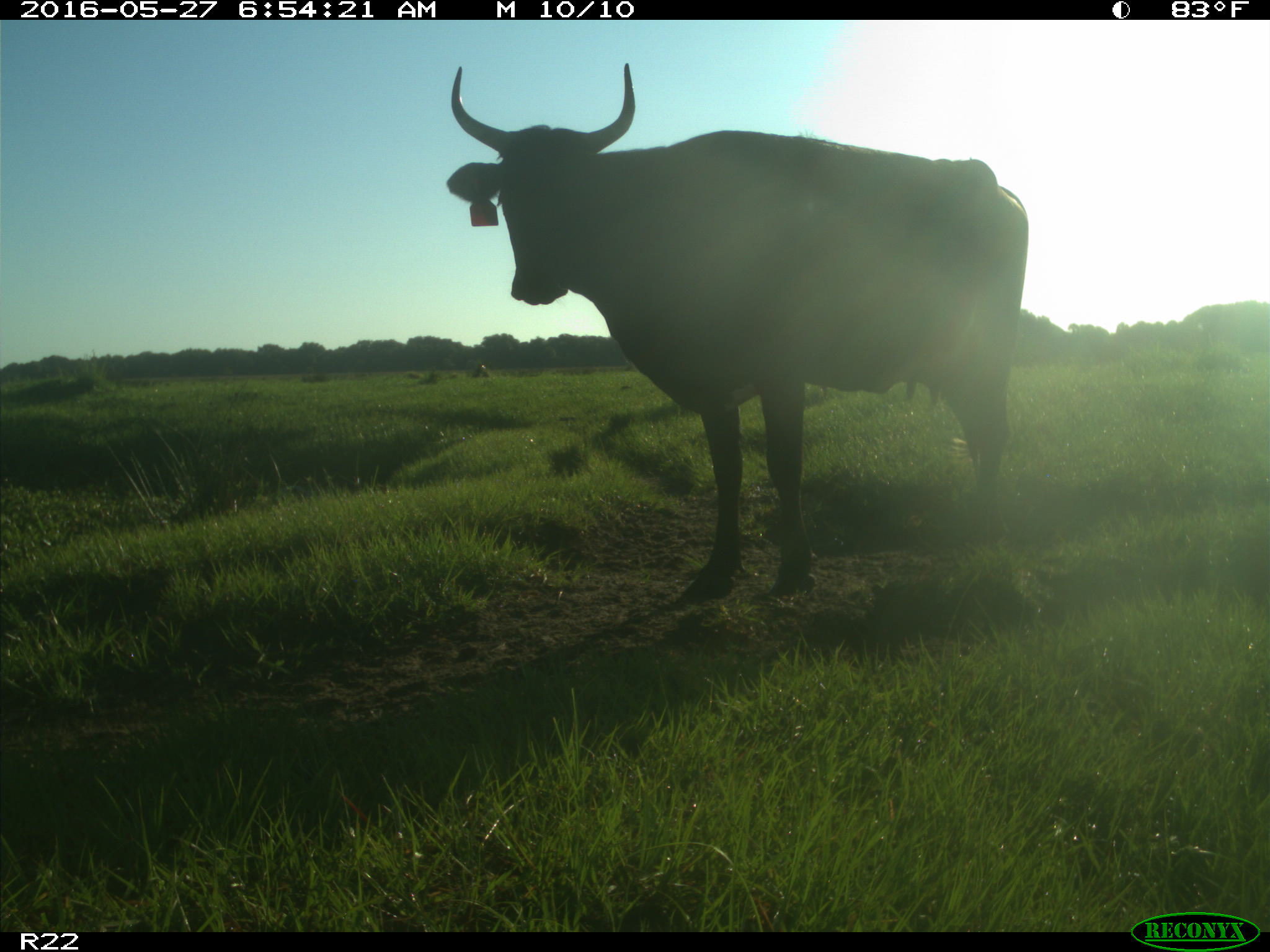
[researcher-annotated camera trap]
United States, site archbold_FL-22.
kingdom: Animalia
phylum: Chordata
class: Mammalia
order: Artiodactyla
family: Bovidae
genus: Bos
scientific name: Bos taurus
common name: domestic cow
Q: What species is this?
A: Bos taurus (domestic cow).